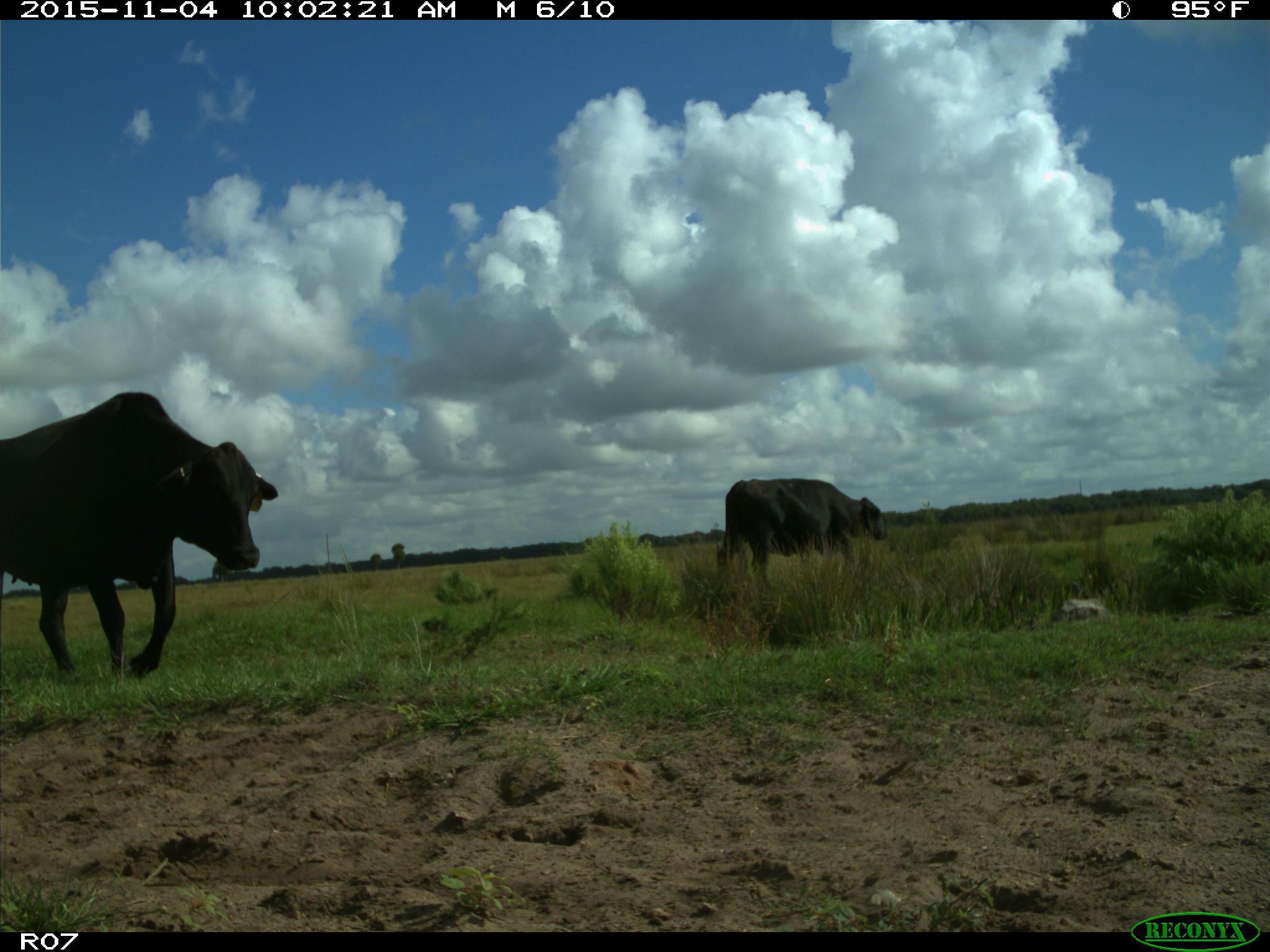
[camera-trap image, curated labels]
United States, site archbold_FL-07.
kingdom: Animalia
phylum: Chordata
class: Mammalia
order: Artiodactyla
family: Bovidae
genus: Bos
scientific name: Bos taurus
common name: domestic cow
Bos taurus (domestic cow).